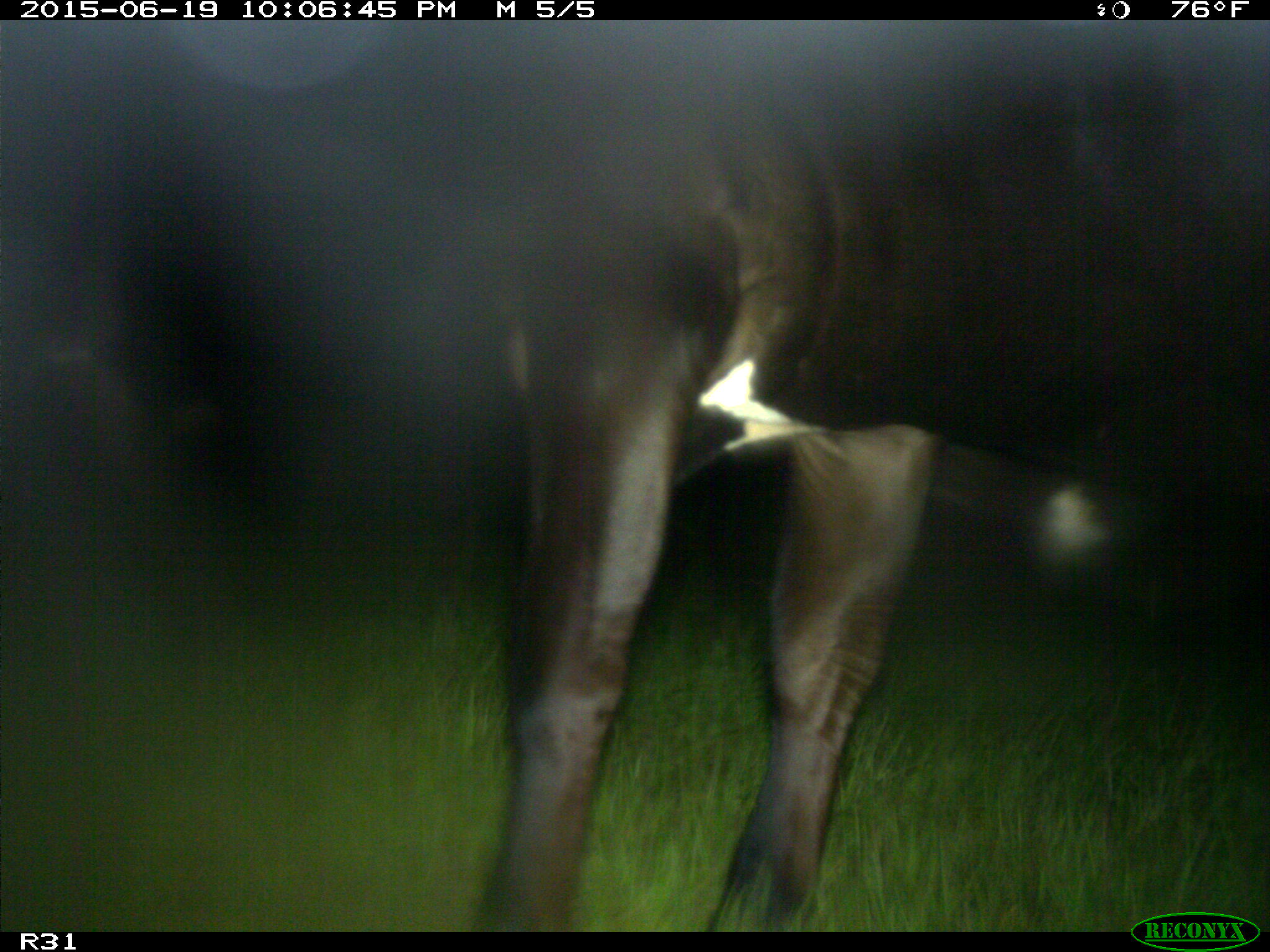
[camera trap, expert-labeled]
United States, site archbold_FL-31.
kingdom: Animalia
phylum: Chordata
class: Mammalia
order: Artiodactyla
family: Bovidae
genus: Bos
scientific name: Bos taurus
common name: domestic cow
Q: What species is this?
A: Bos taurus (domestic cow).